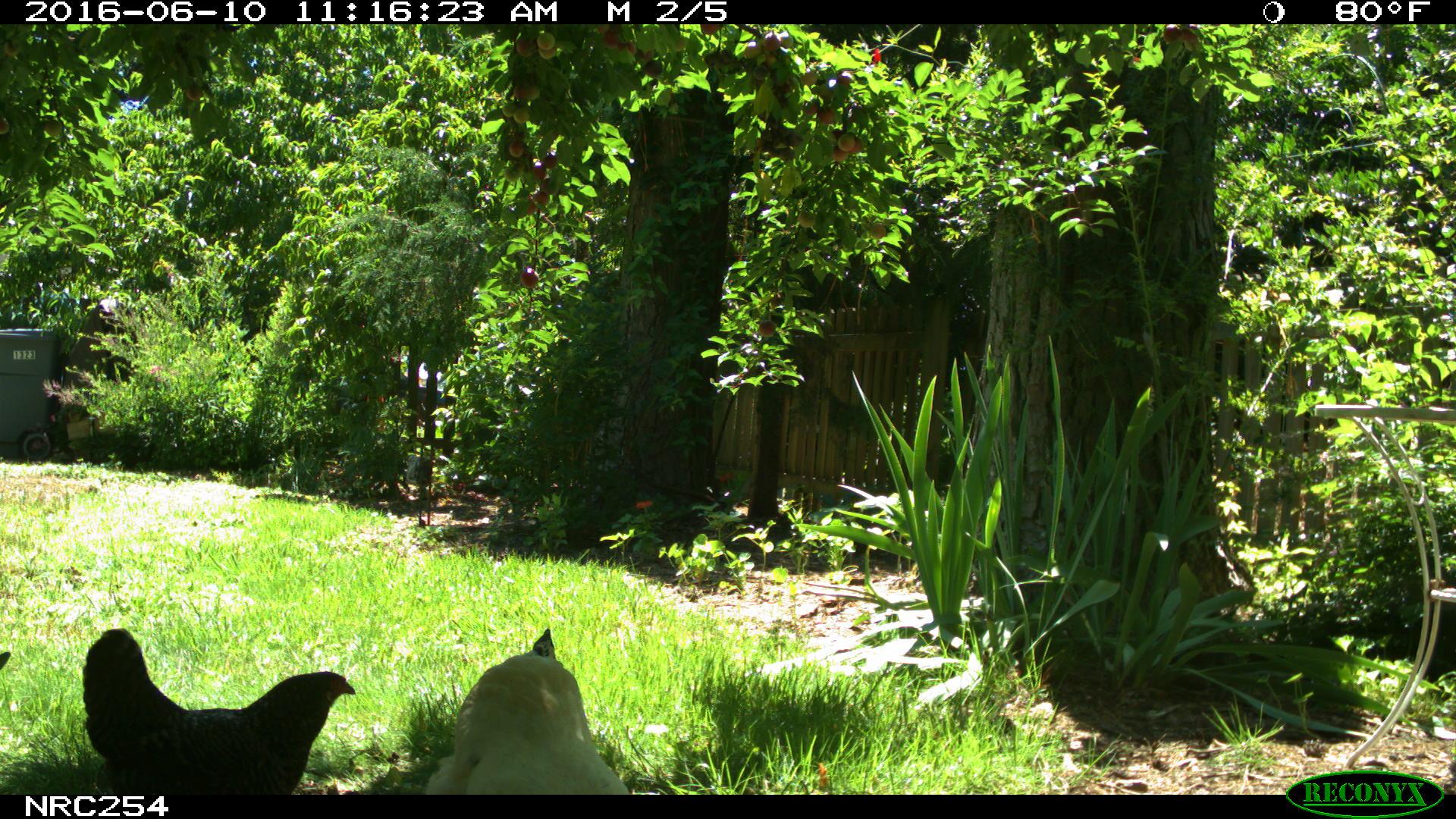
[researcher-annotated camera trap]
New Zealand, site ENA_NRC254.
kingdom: Animalia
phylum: Chordata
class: Aves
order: Galliformes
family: Phasianidae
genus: Gallus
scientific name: Gallus gallus domesticus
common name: chicken